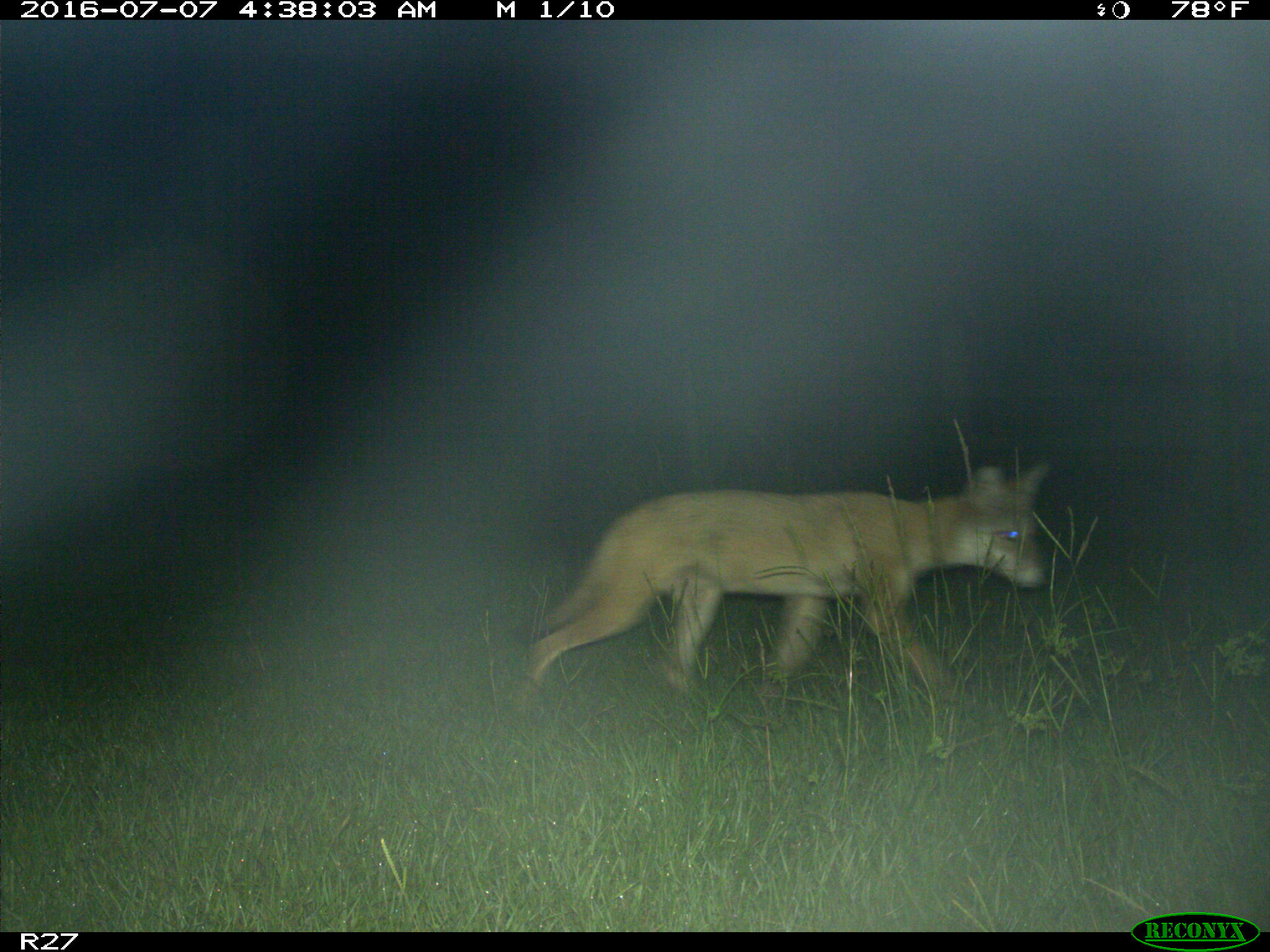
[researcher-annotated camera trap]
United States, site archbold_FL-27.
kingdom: Animalia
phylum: Chordata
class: Mammalia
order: Carnivora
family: Canidae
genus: Canis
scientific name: Canis latrans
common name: coyote